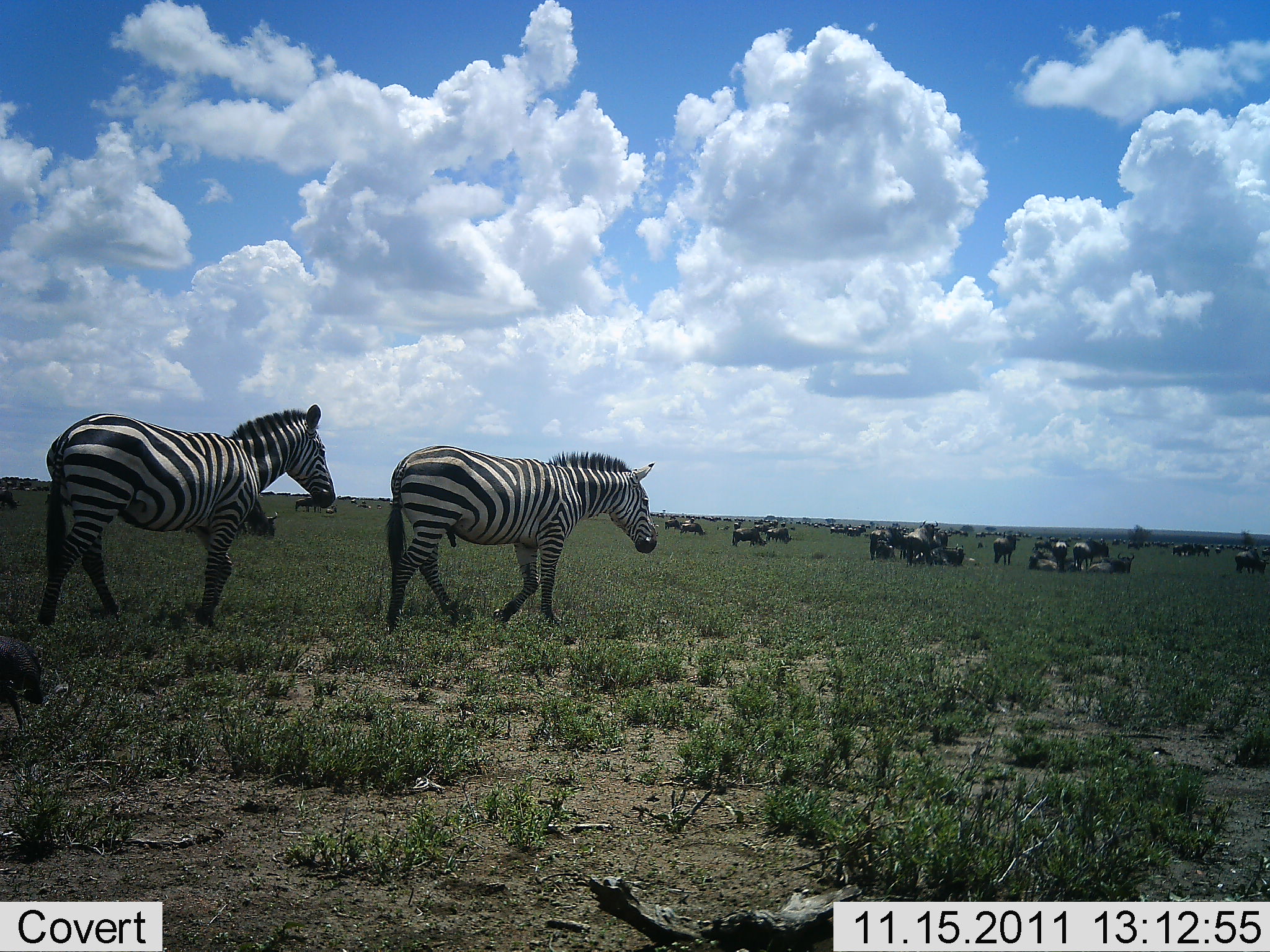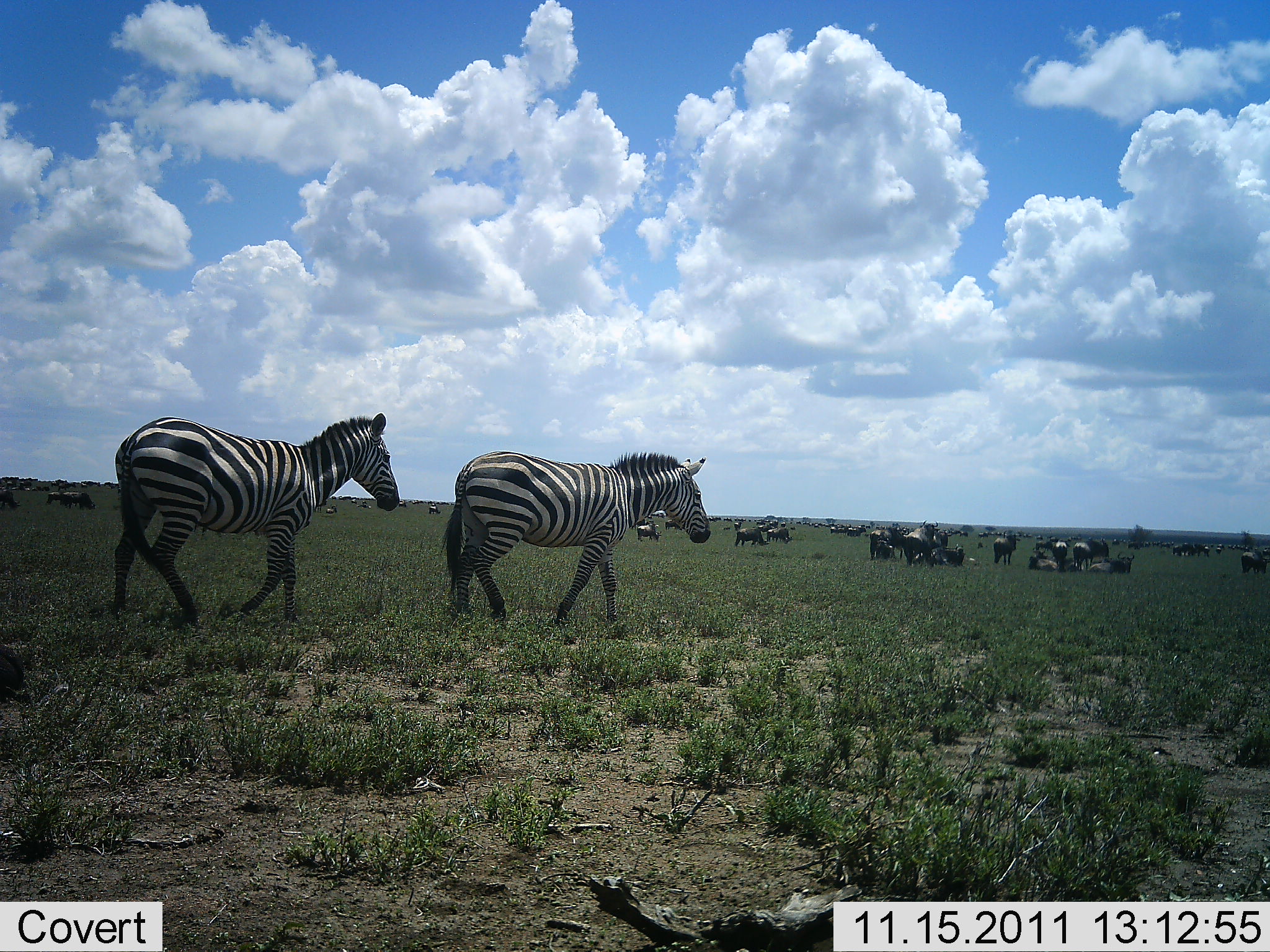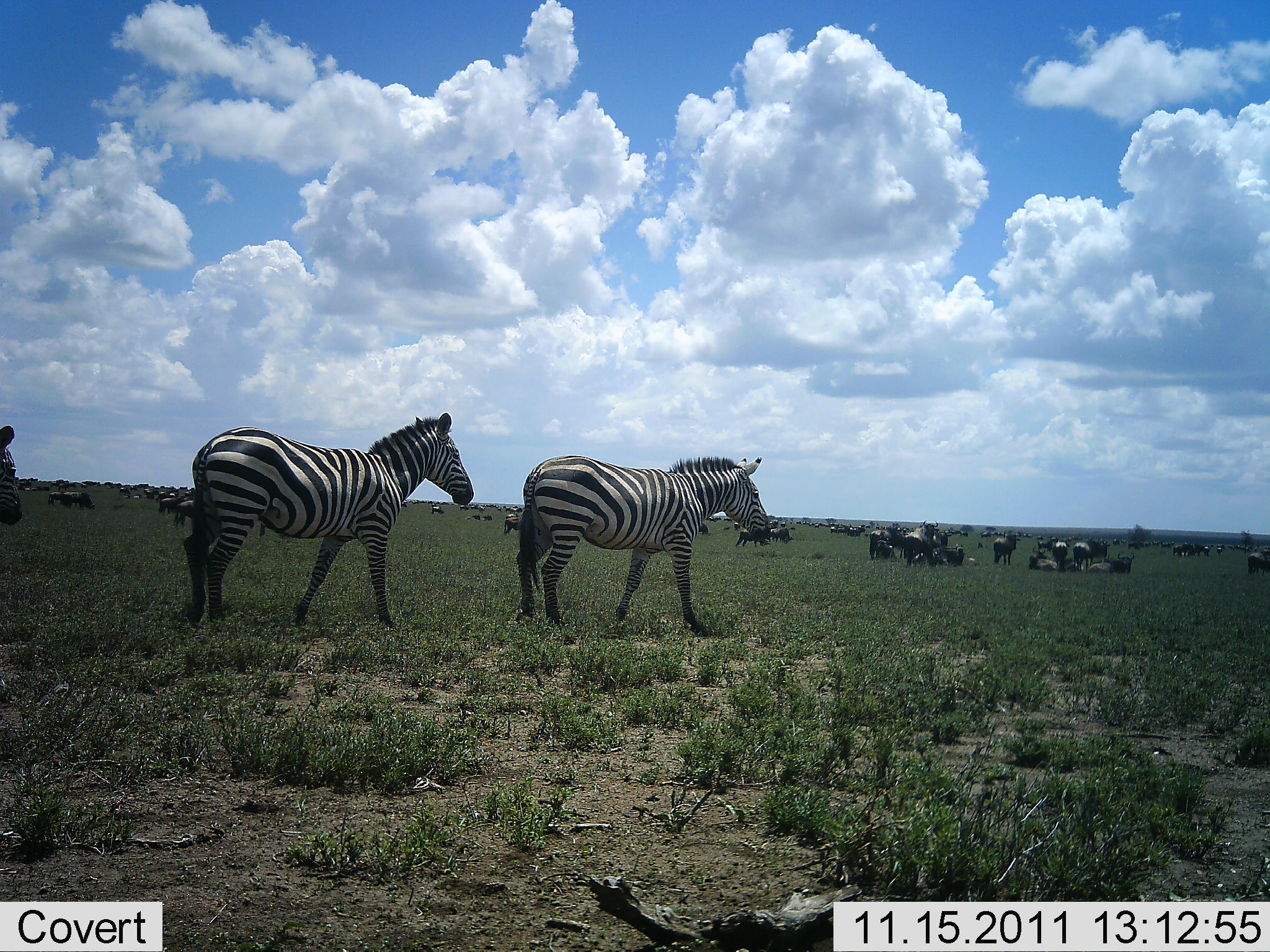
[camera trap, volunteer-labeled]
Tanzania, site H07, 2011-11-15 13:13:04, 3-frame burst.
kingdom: Animalia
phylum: Chordata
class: Mammalia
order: Artiodactyla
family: Bovidae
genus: Connochaetes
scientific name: Connochaetes taurinus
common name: blue wildebeest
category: wildebeest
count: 11-50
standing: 83%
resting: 100%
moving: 33%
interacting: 0%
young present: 0%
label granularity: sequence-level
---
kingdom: Animalia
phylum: Chordata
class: Mammalia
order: Perissodactyla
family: Equidae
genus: Equus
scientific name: Equus quagga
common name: plains zebra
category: zebra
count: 3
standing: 12%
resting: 0%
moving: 88%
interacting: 0%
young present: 0%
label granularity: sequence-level